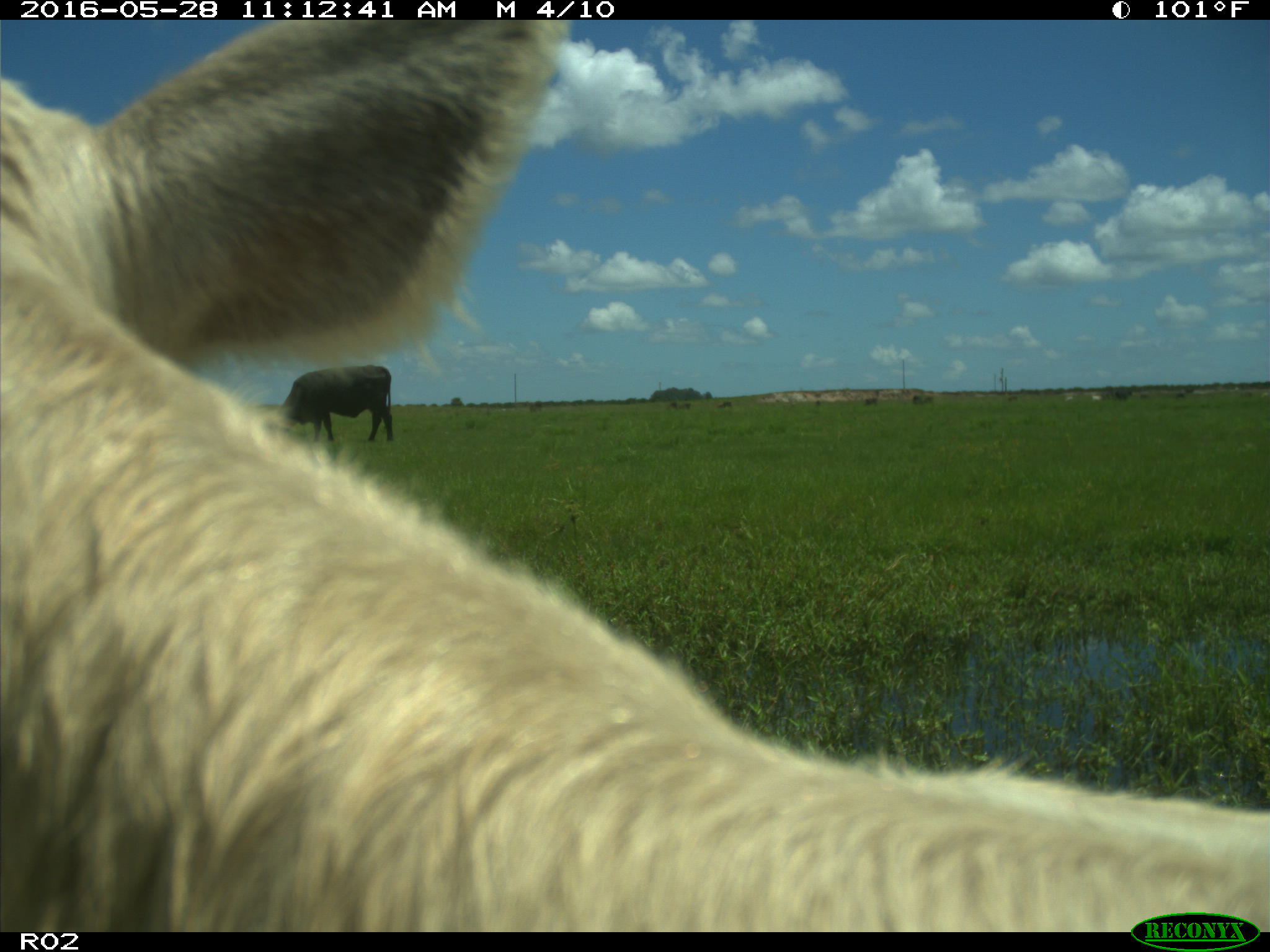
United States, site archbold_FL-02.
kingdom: Animalia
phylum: Chordata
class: Mammalia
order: Artiodactyla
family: Bovidae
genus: Bos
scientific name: Bos taurus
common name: domestic cow